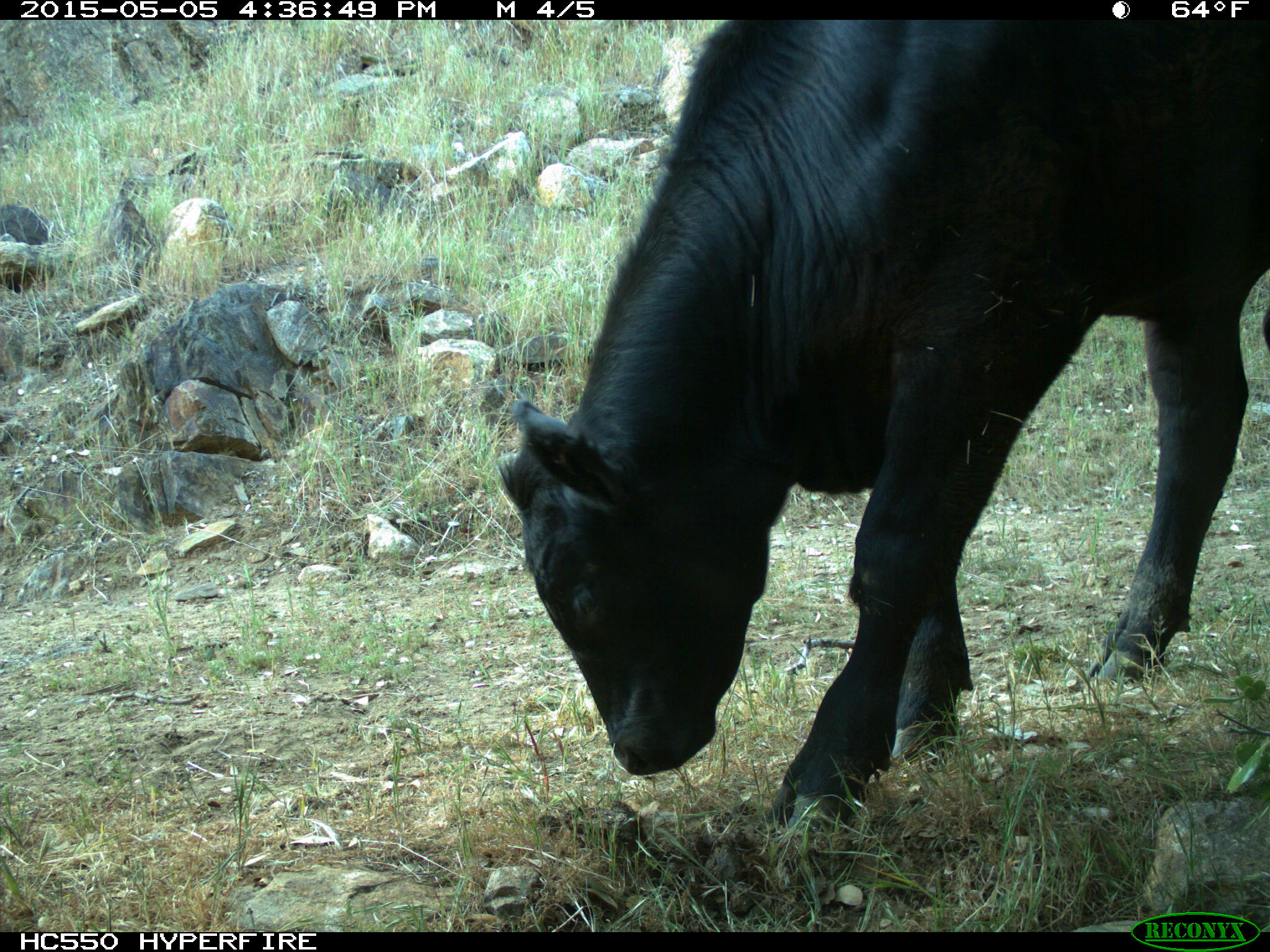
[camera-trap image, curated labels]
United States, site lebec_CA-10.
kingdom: Animalia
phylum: Chordata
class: Mammalia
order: Artiodactyla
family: Bovidae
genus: Bos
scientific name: Bos taurus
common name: domestic cow